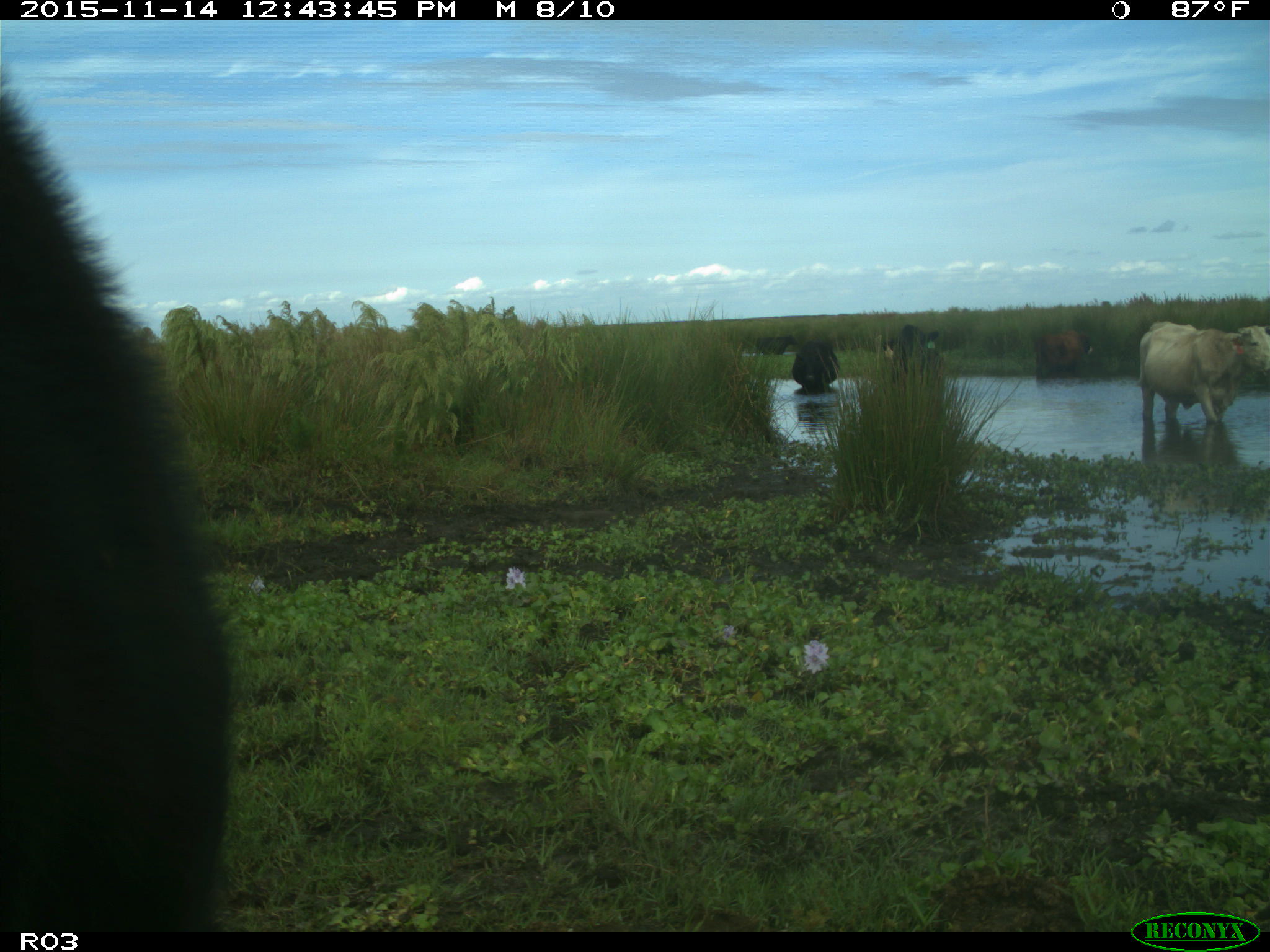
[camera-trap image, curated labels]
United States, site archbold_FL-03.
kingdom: Animalia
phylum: Chordata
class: Mammalia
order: Artiodactyla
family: Bovidae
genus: Bos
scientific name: Bos taurus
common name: domestic cow